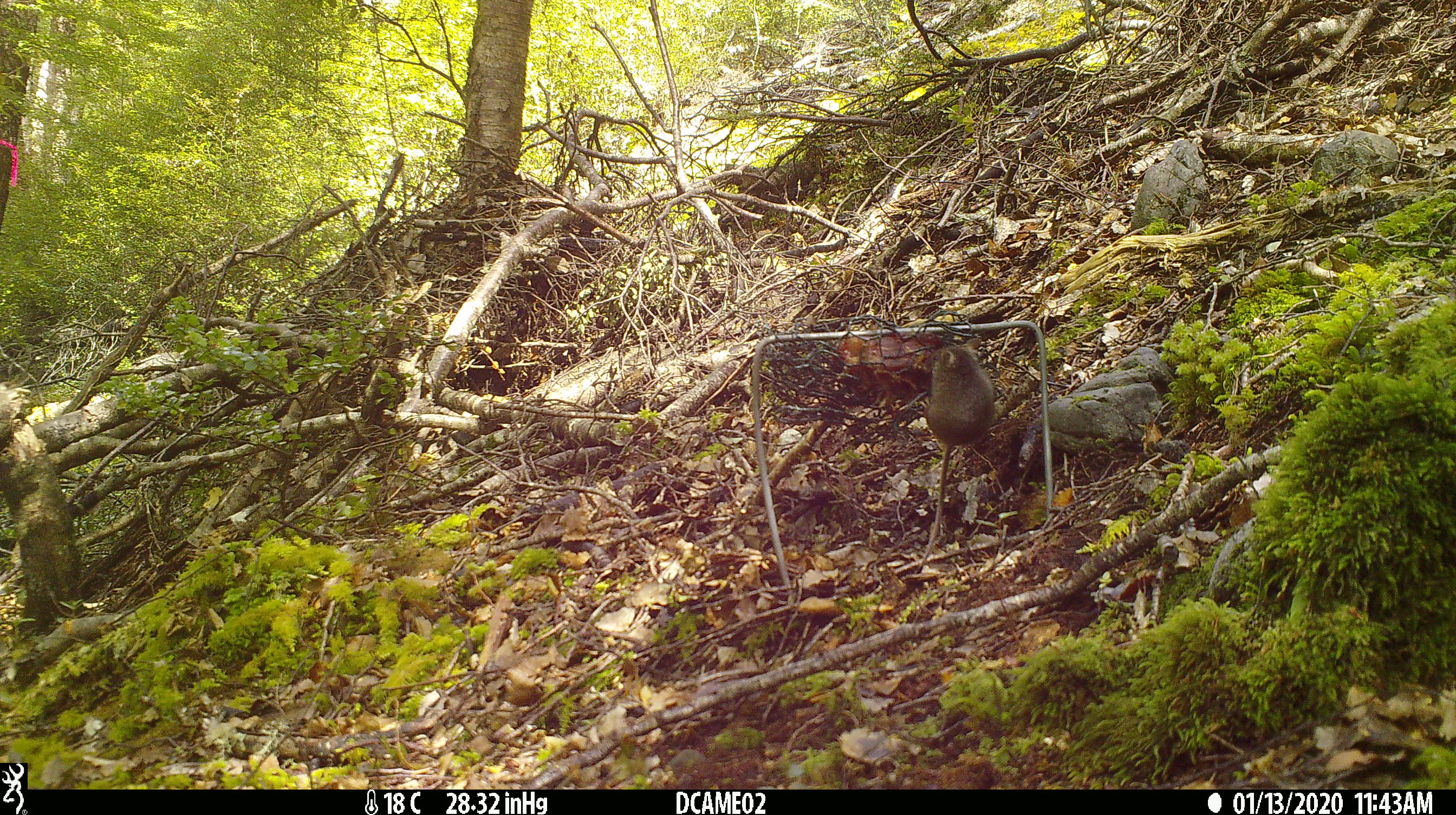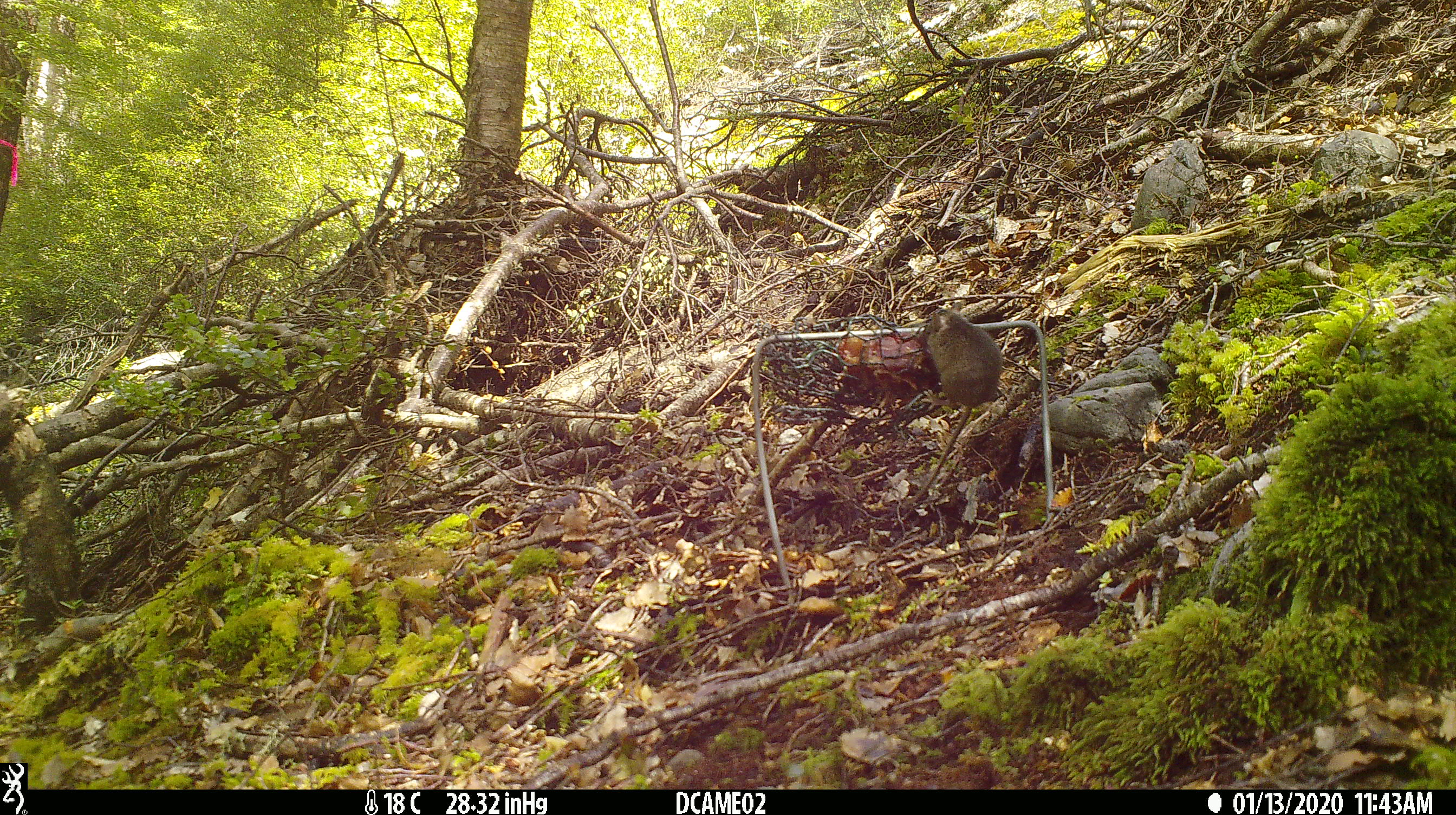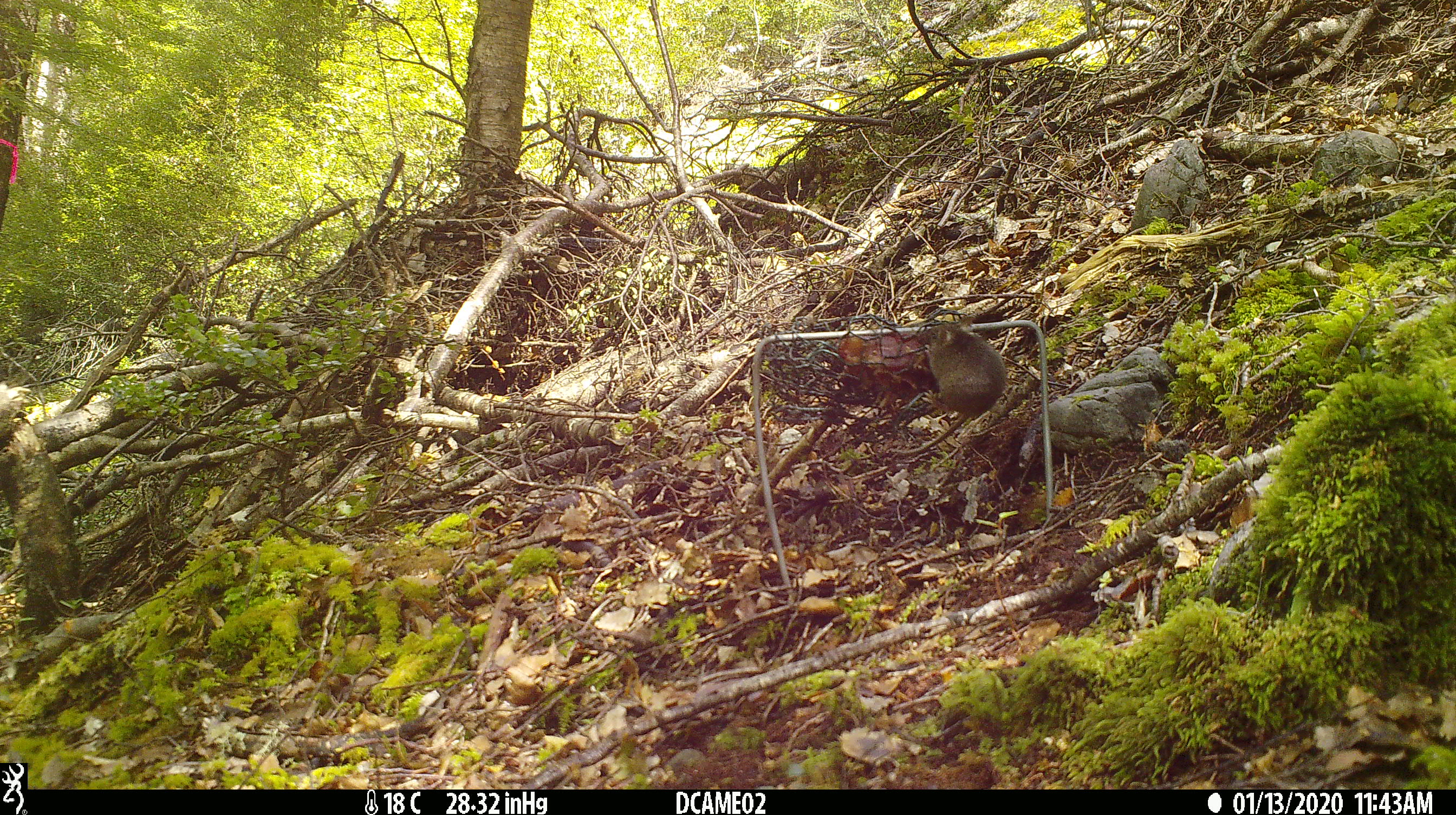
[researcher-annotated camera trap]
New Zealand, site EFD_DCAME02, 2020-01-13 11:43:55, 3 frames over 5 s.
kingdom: Animalia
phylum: Chordata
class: Mammalia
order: Rodentia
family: Muridae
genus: Mus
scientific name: Mus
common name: mouse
Mouse (Mus).